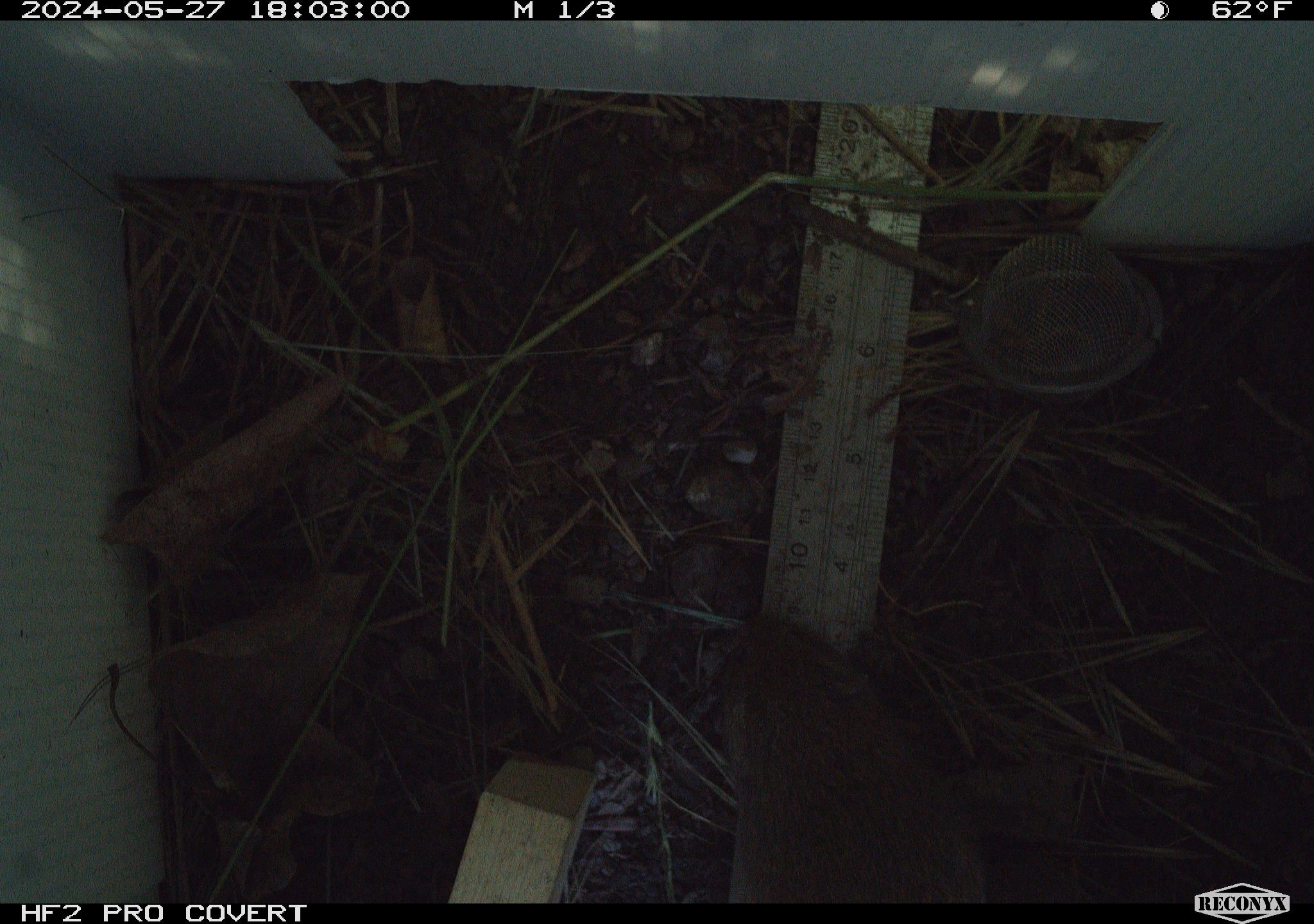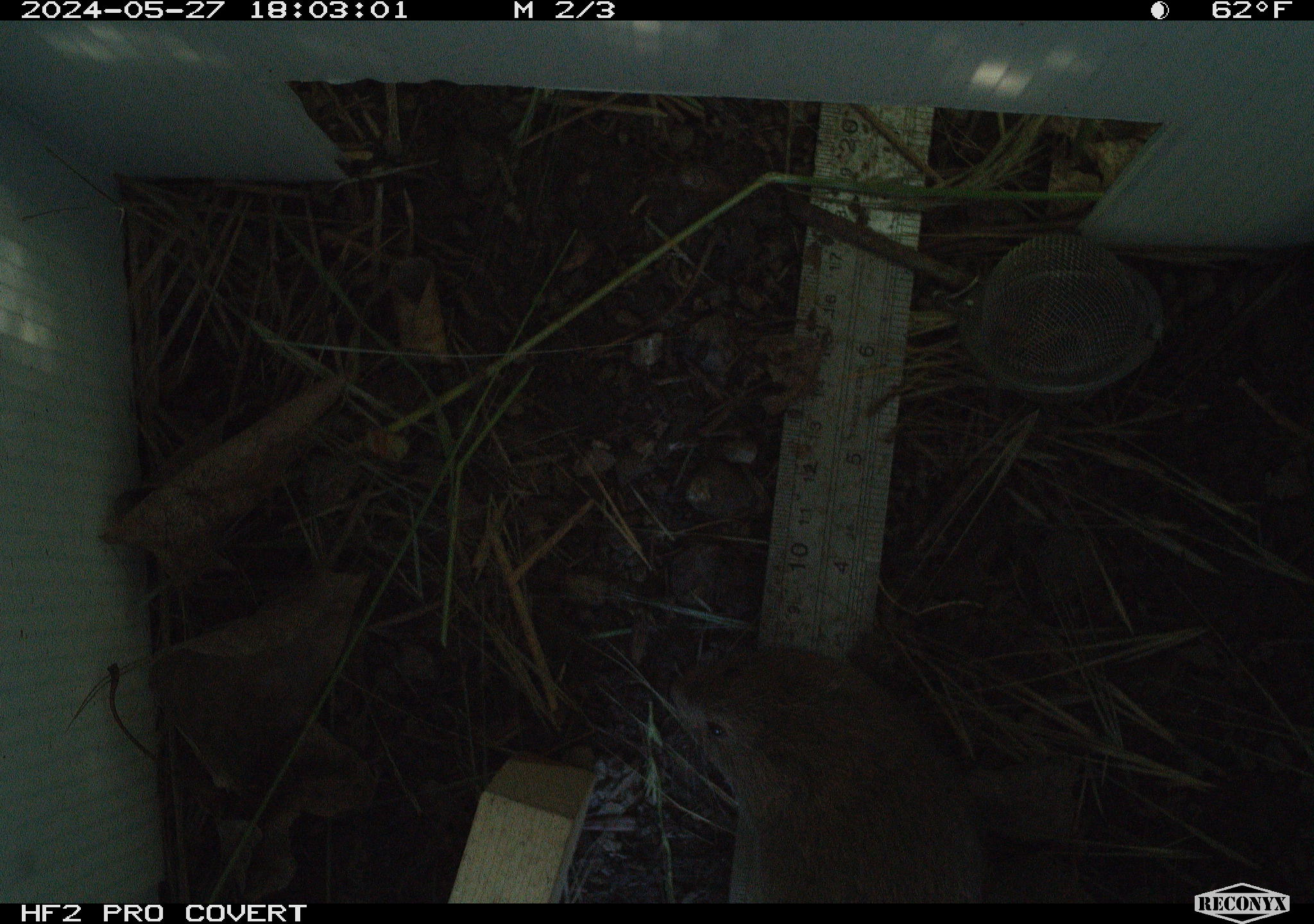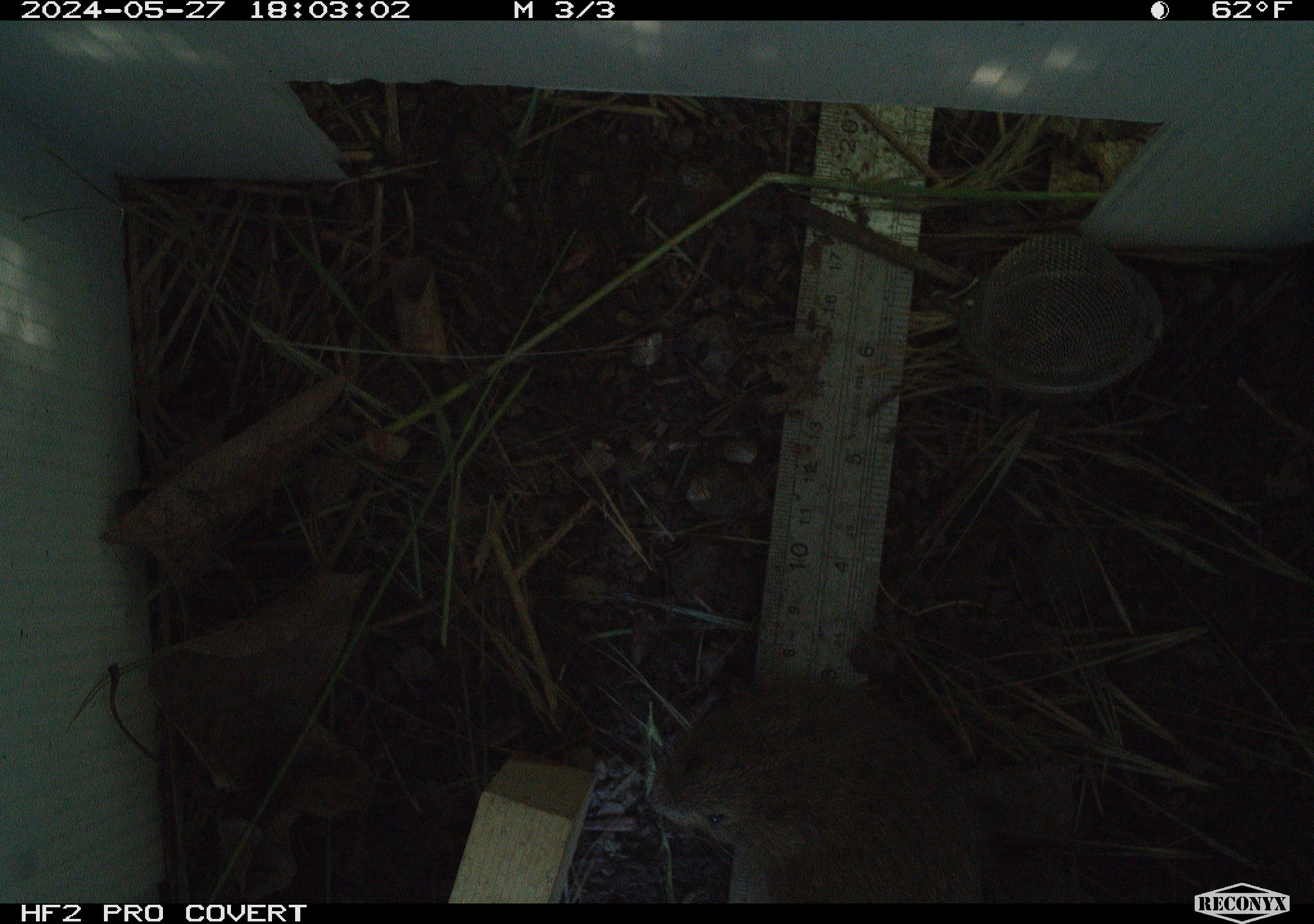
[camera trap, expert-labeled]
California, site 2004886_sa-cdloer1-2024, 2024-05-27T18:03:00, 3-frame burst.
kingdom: Animalia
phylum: Chordata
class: Mammalia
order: Rodentia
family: Cricetidae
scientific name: Arvicolinae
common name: voles, lemmings, and muskrats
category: arvicolinae subfamily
Arvicolinae subfamily (voles, lemmings, and muskrats) (Arvicolinae).